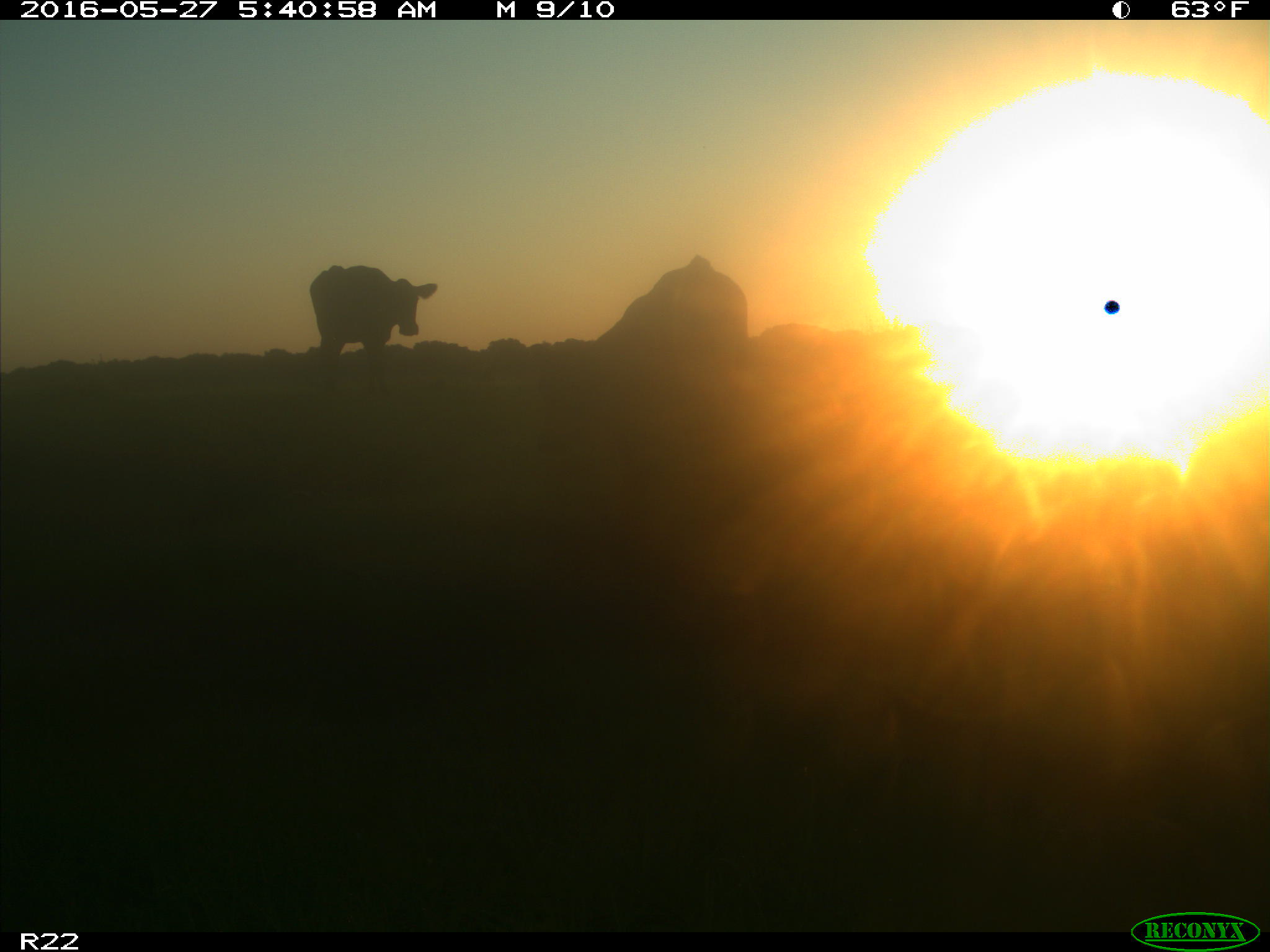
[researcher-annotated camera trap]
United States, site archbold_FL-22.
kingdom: Animalia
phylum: Chordata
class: Mammalia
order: Artiodactyla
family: Bovidae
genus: Bos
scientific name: Bos taurus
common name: domestic cow